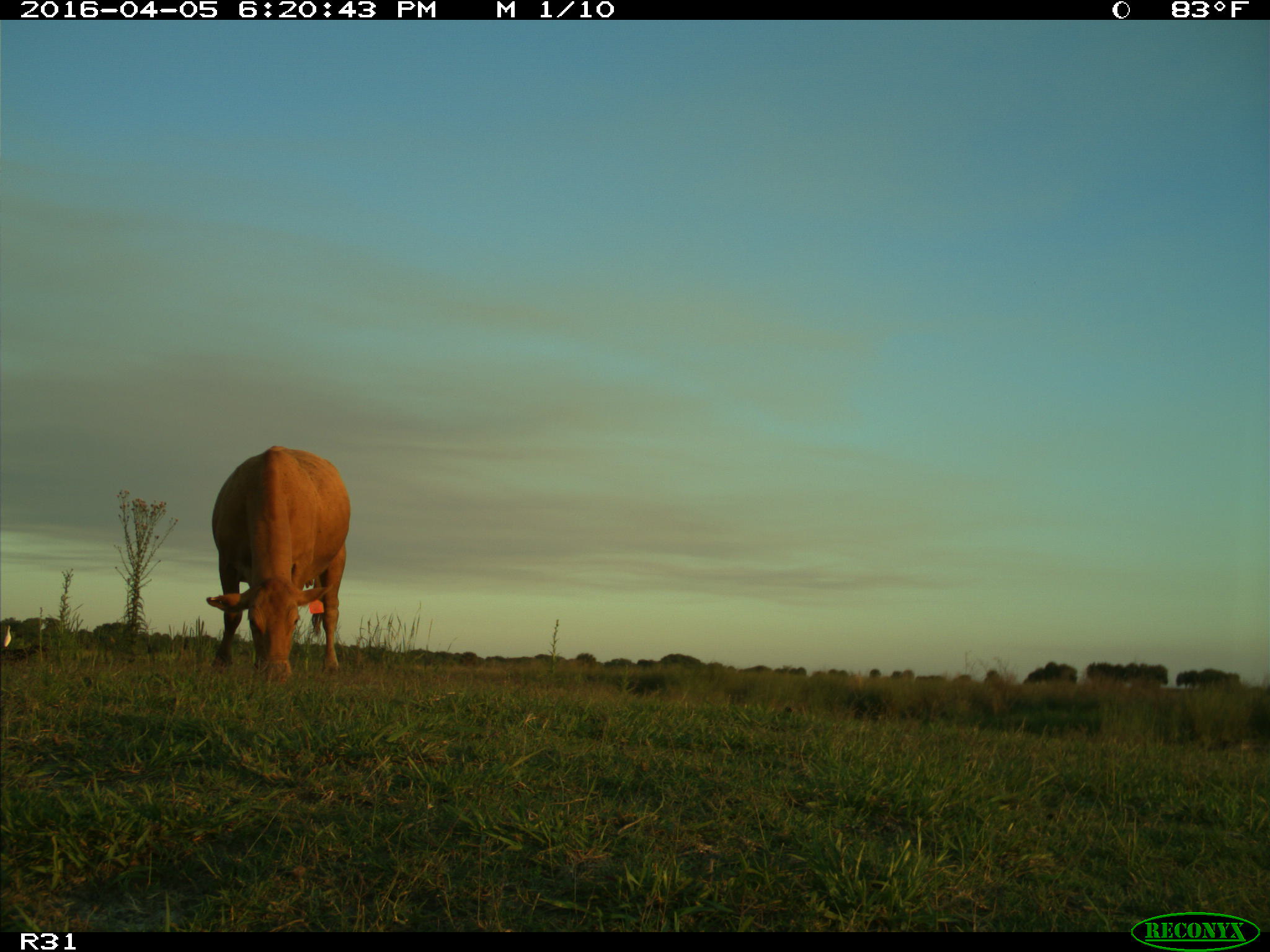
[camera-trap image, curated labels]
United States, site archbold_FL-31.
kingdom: Animalia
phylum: Chordata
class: Mammalia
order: Artiodactyla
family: Bovidae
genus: Bos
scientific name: Bos taurus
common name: domestic cow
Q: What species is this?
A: Bos taurus (domestic cow).